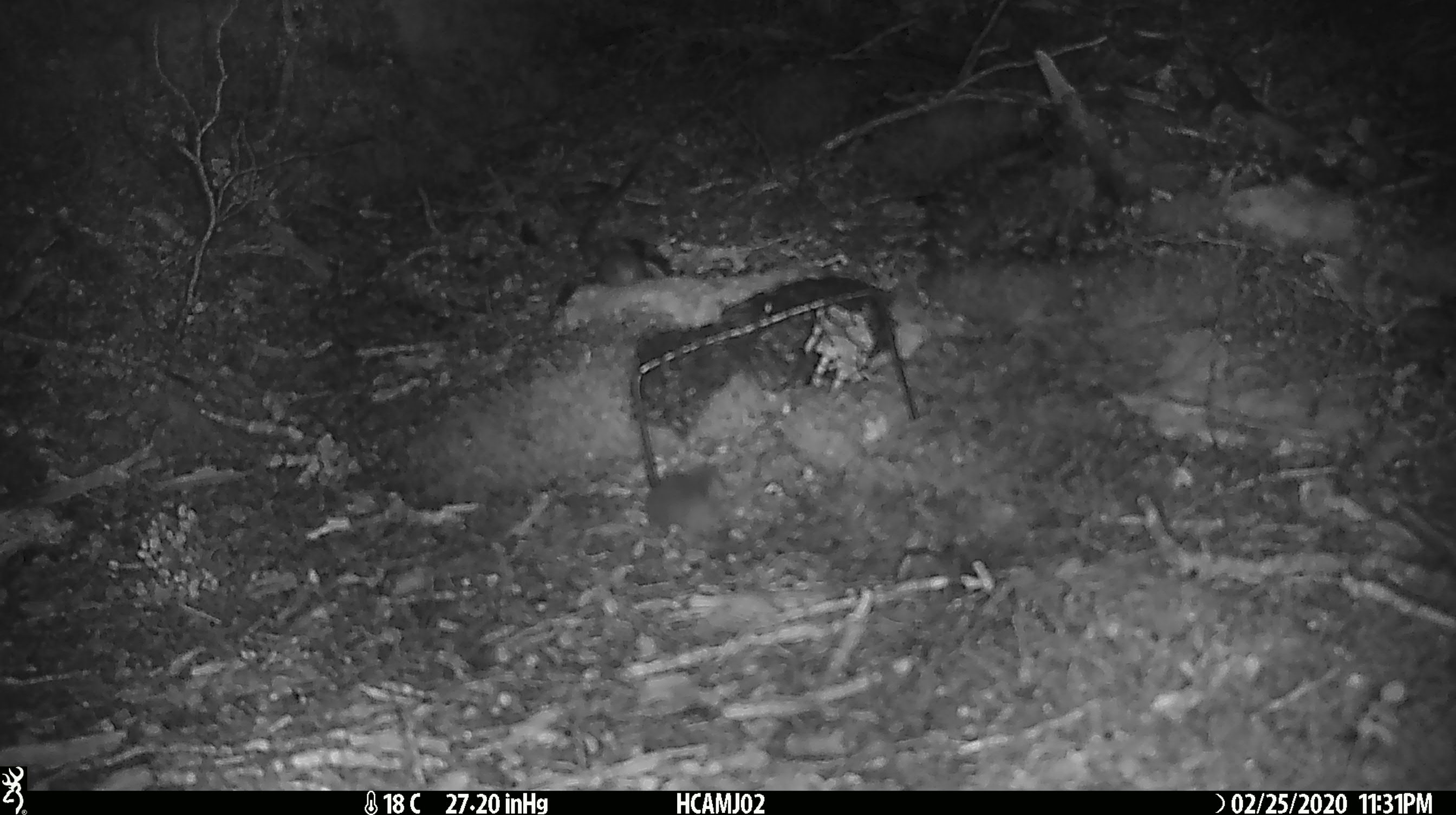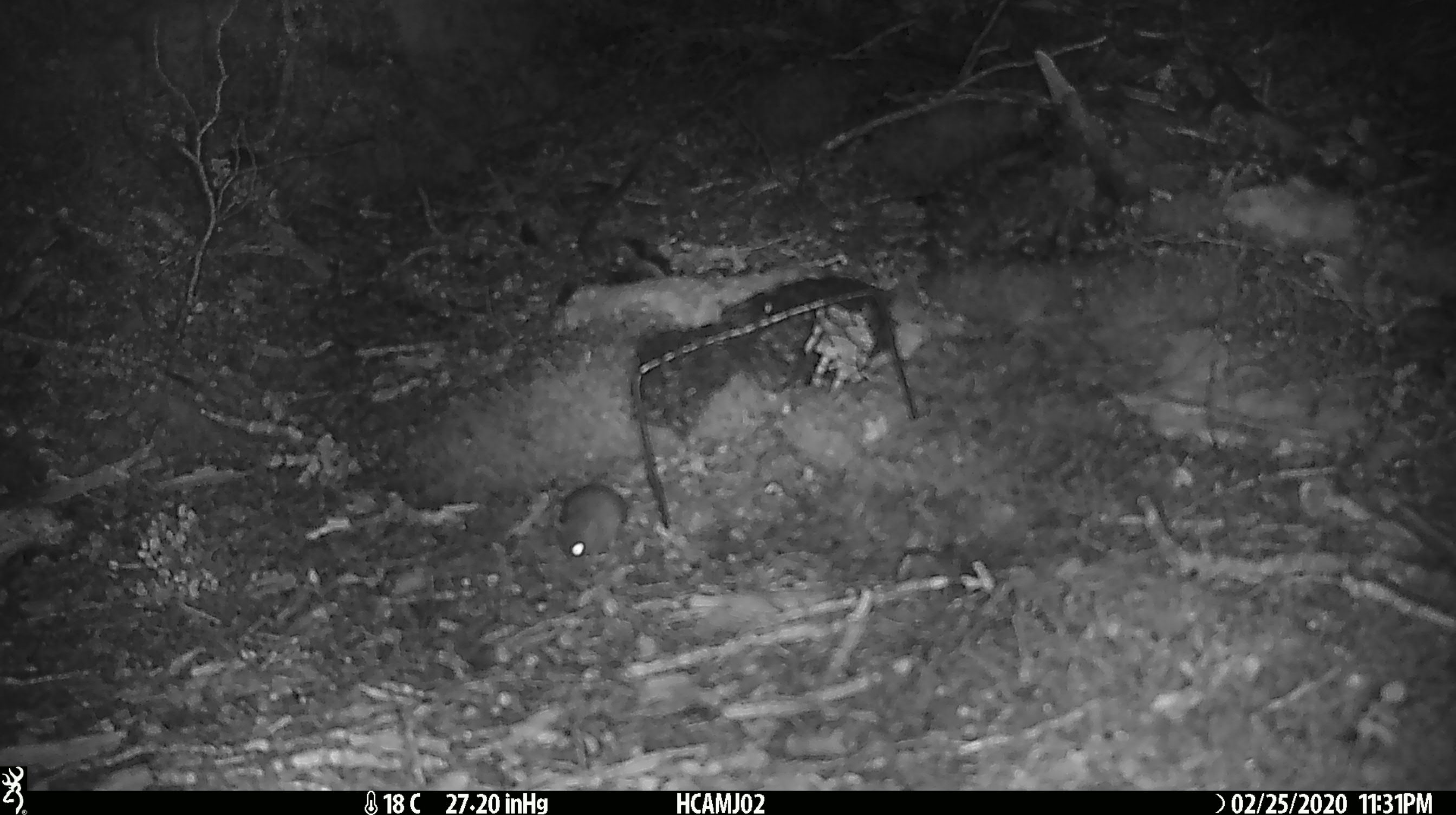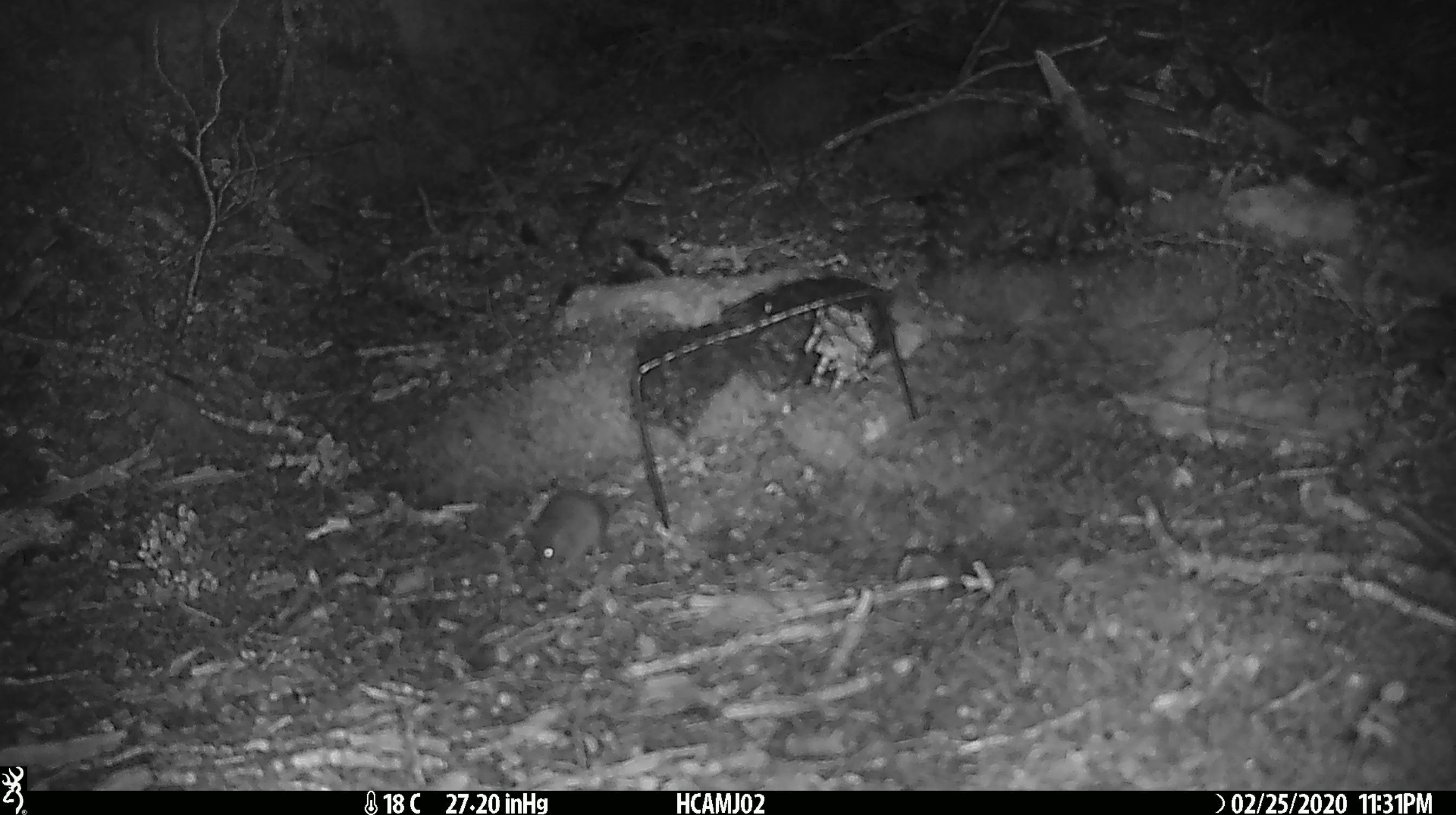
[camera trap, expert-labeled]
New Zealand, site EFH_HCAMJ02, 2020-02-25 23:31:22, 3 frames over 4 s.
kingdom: Animalia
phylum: Chordata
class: Mammalia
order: Rodentia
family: Muridae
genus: Mus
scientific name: Mus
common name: mouse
Mouse (Mus).